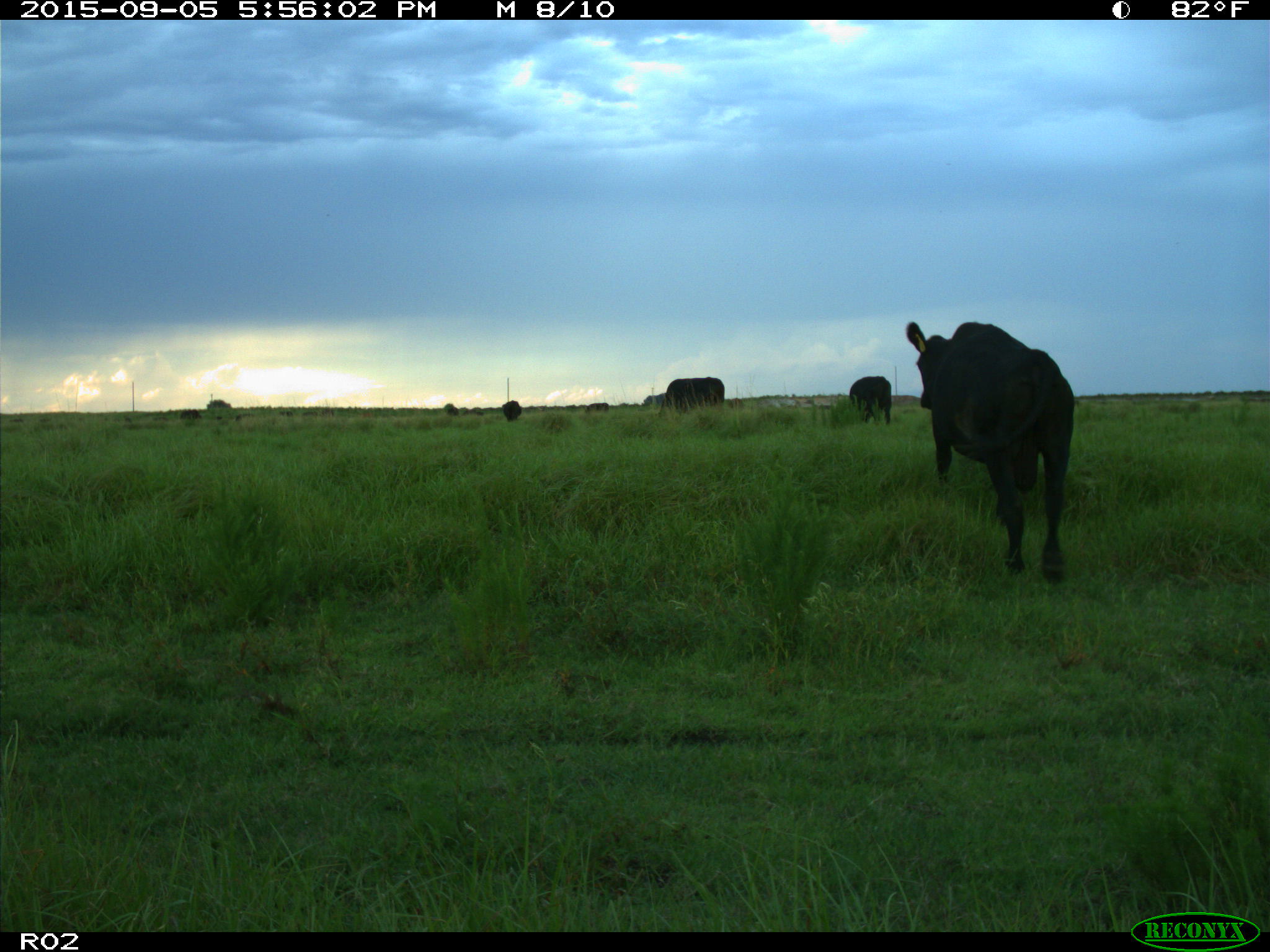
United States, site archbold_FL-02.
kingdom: Animalia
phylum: Chordata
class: Mammalia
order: Artiodactyla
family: Bovidae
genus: Bos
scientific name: Bos taurus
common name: domestic cow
Bos taurus (domestic cow).